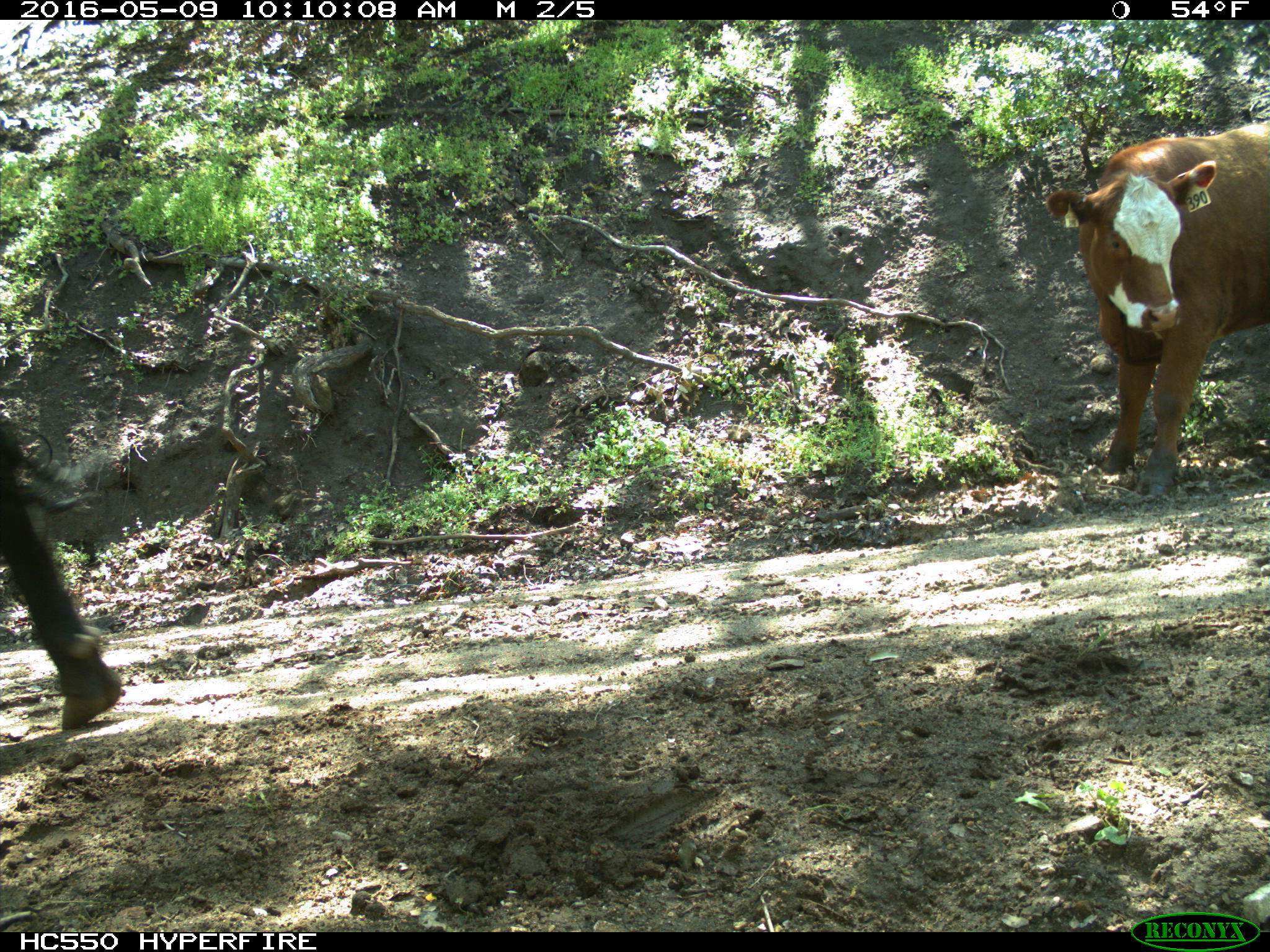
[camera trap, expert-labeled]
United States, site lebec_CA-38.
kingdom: Animalia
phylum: Chordata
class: Mammalia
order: Artiodactyla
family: Bovidae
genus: Bos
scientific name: Bos taurus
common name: domestic cow